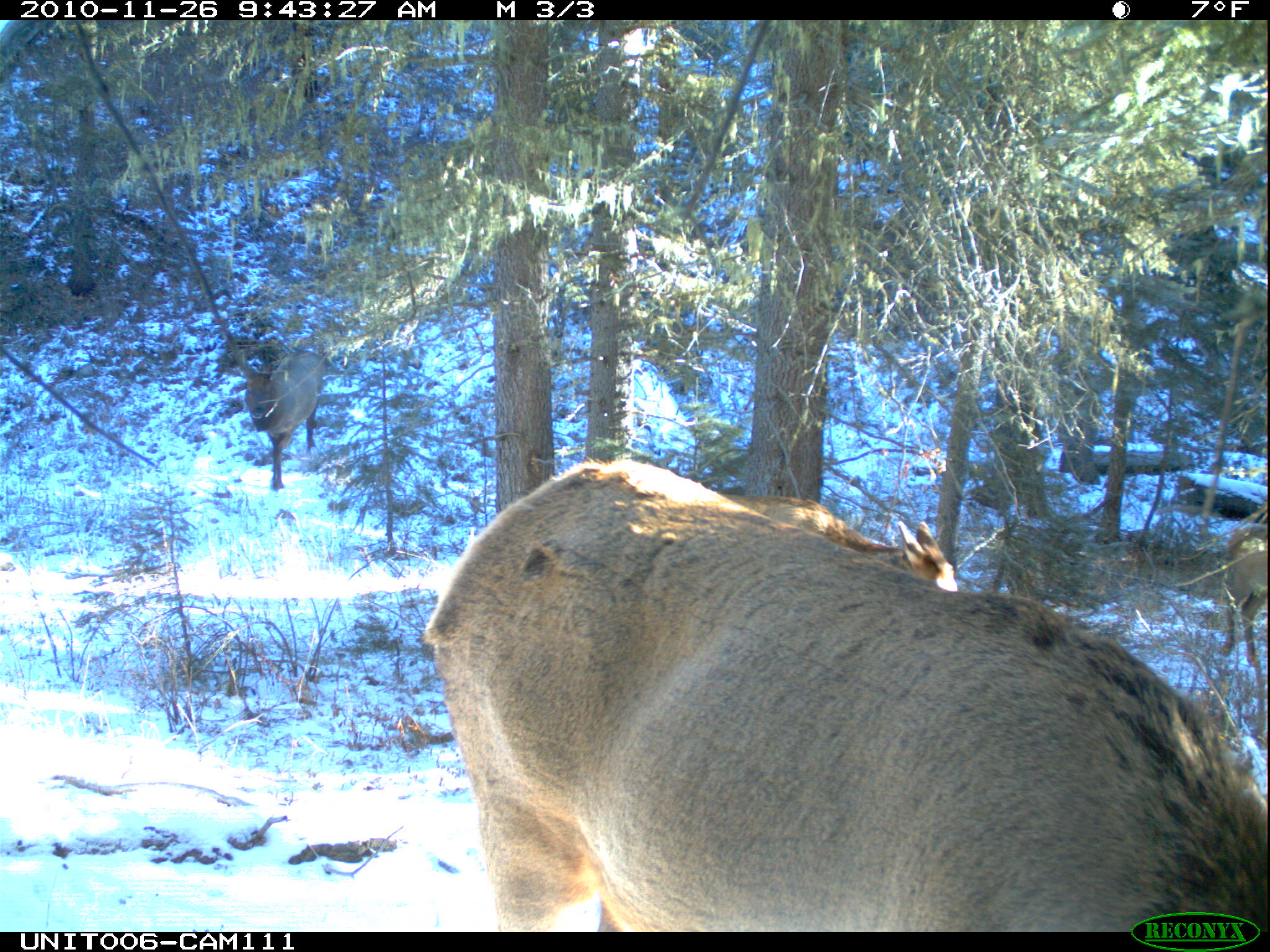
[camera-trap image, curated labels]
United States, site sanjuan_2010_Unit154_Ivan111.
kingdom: Animalia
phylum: Chordata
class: Mammalia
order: Artiodactyla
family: Cervidae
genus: Cervus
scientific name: Cervus elaphus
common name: red deer